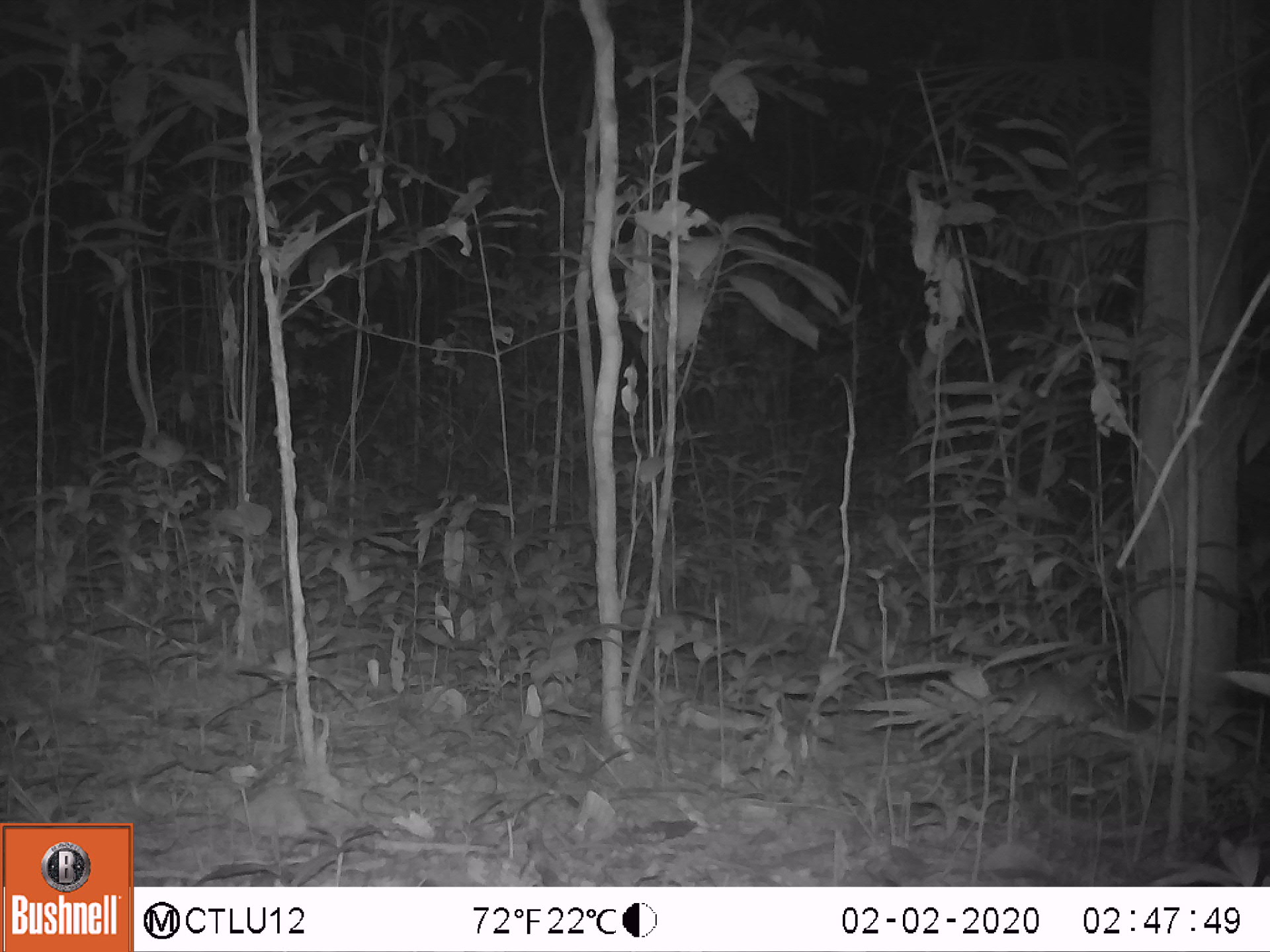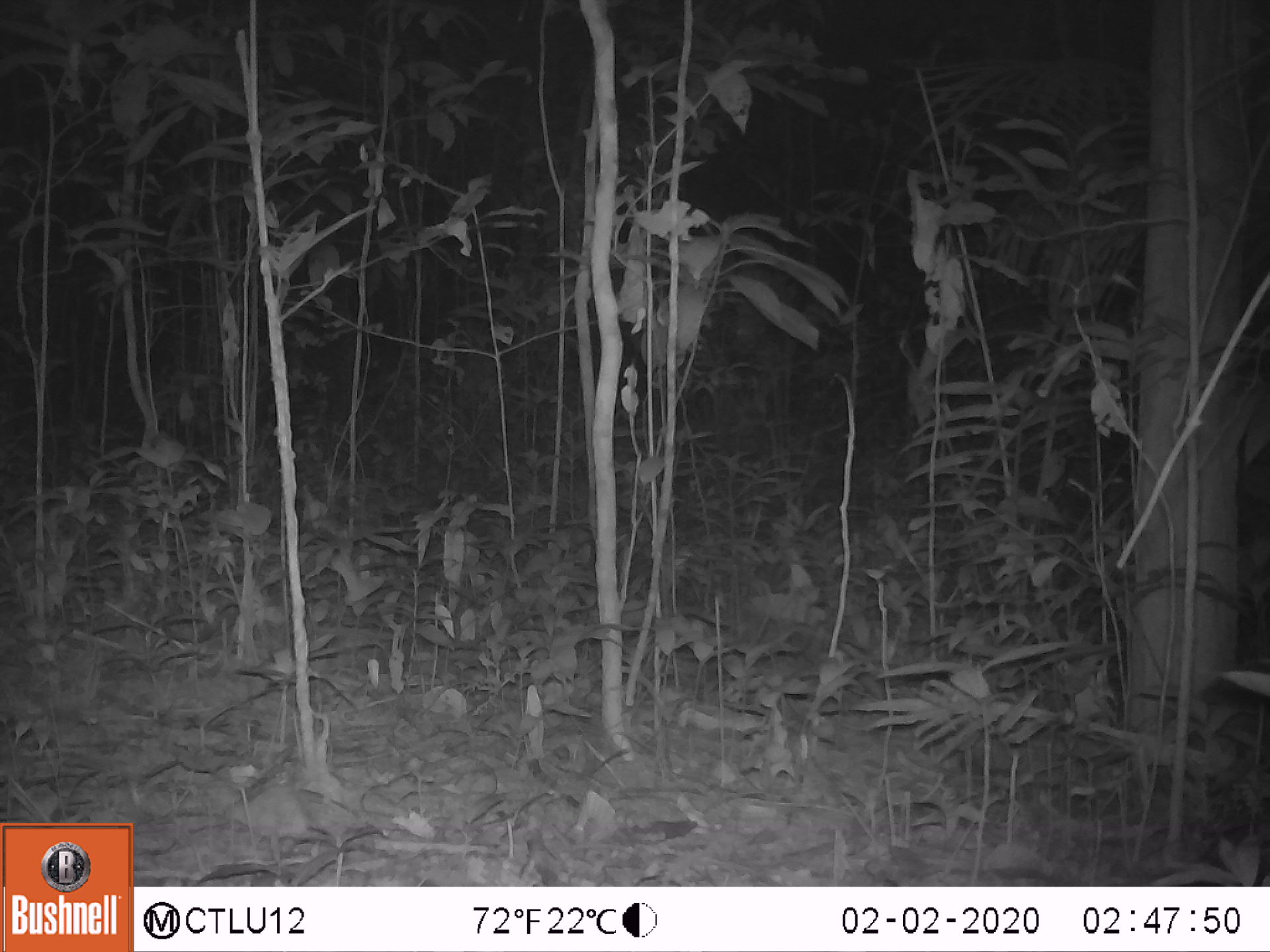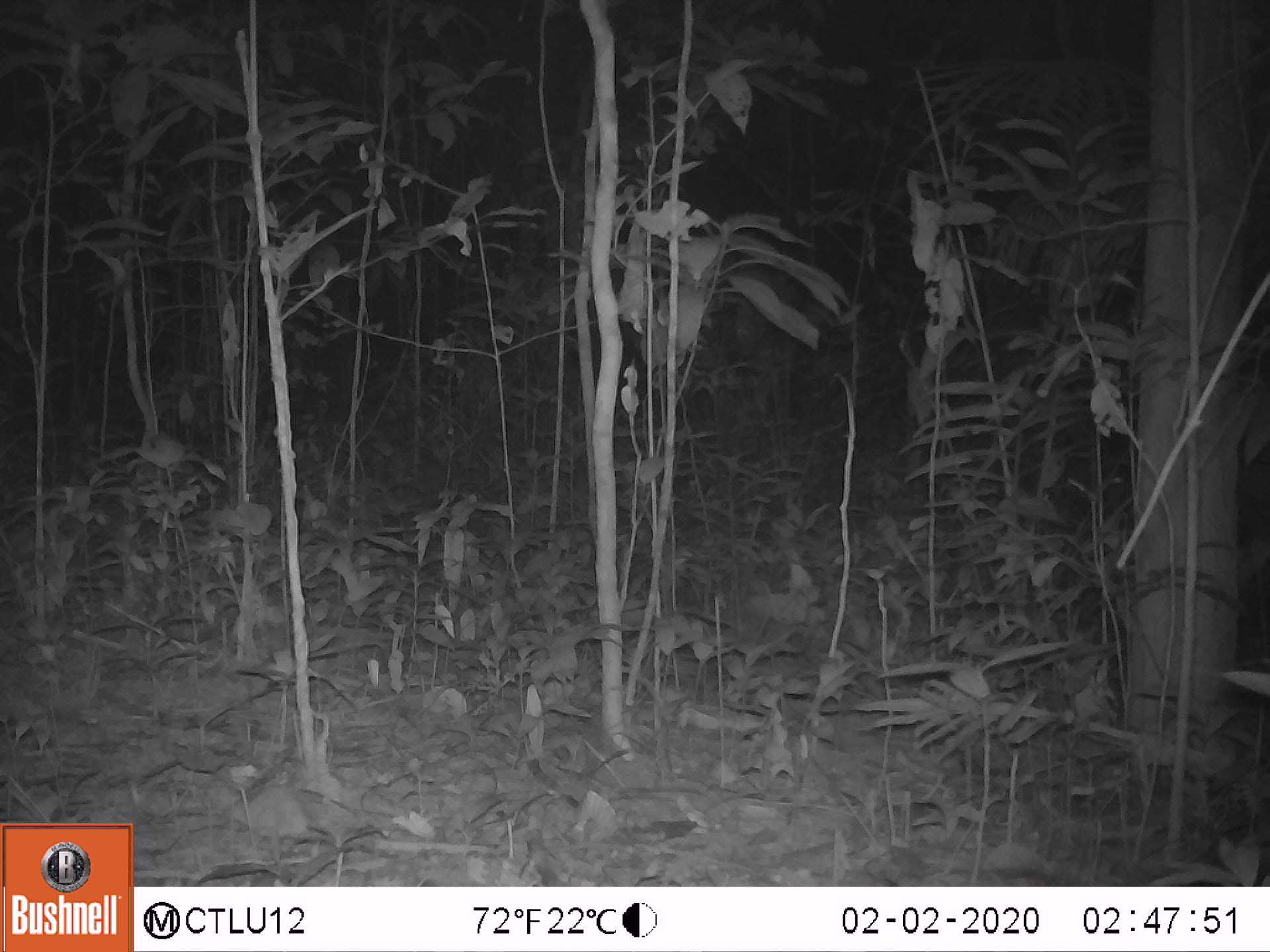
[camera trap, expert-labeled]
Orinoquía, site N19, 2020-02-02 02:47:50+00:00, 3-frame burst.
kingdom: Animalia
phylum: Chordata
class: Mammalia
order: Cingulata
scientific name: Cingulata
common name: armadillo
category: unknown armadillo